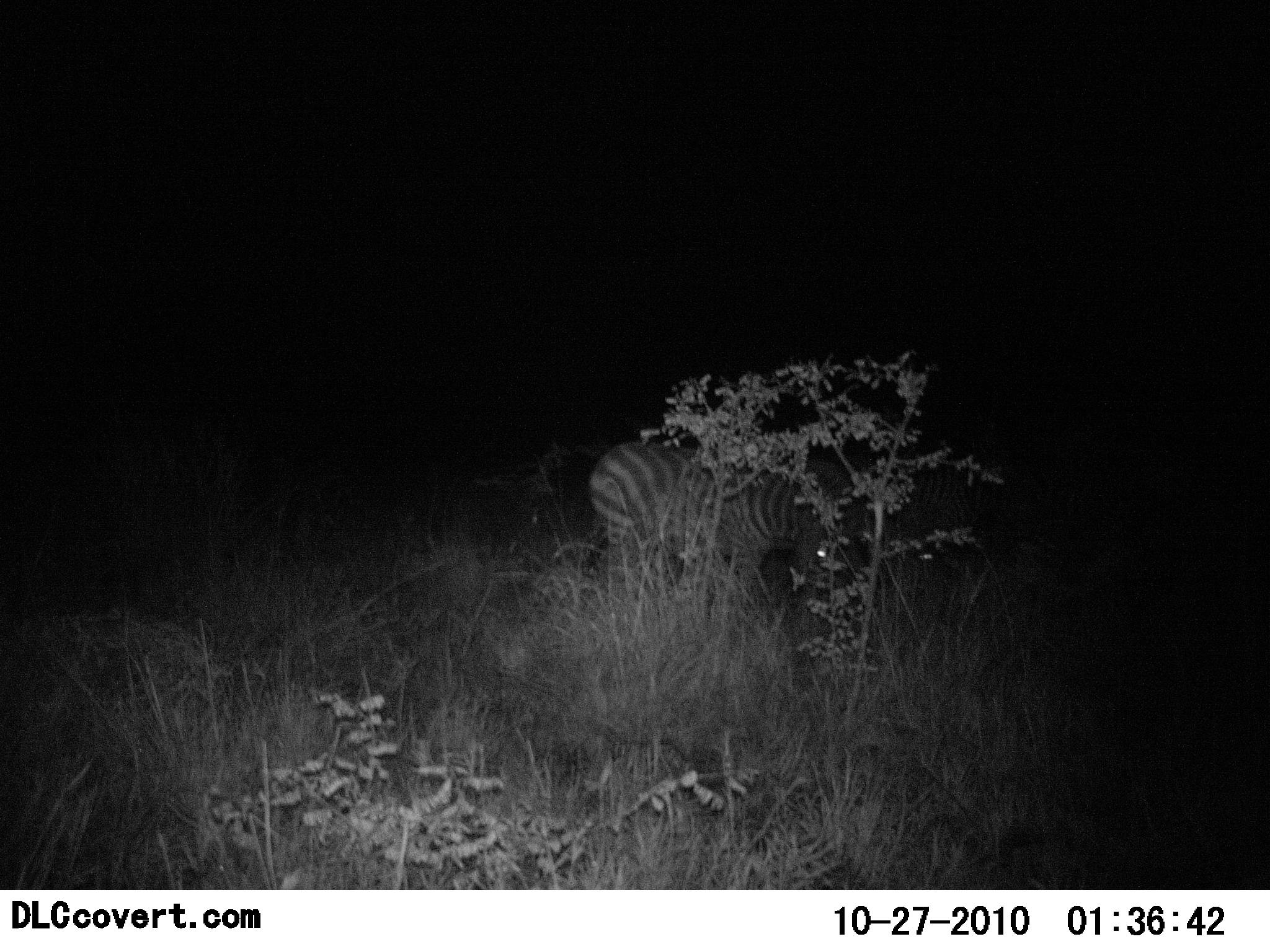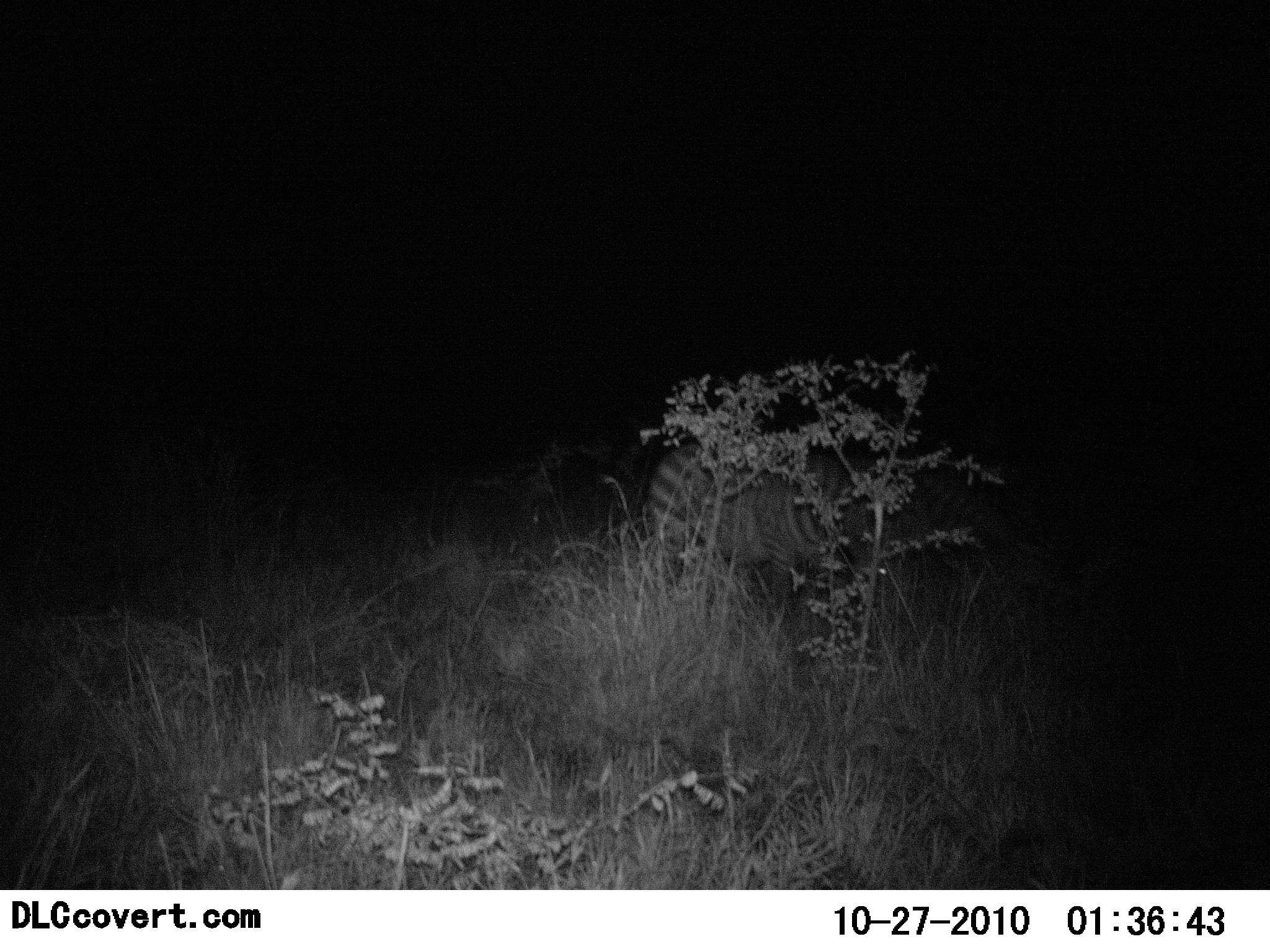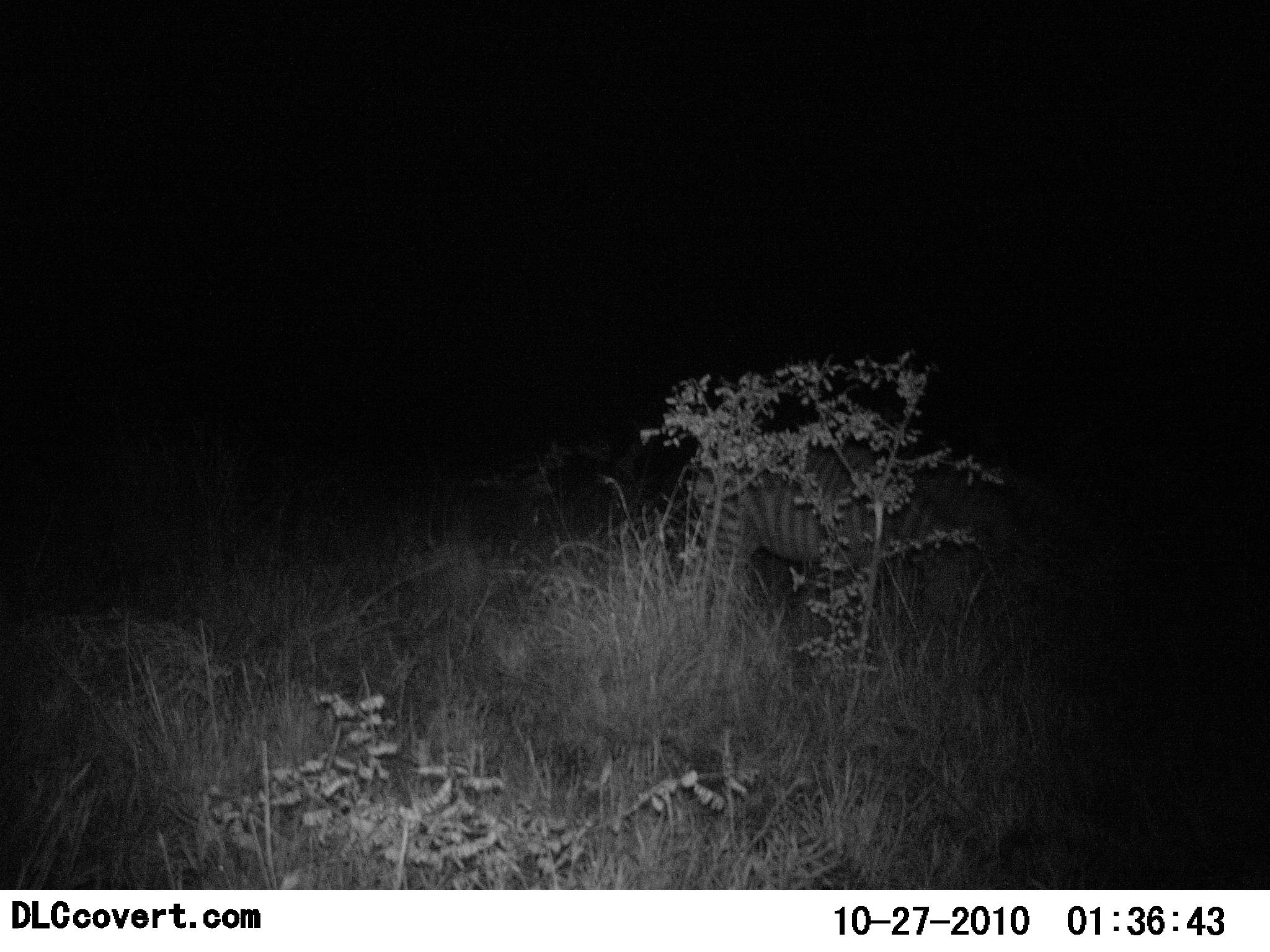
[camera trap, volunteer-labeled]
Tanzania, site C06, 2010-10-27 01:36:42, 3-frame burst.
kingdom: Animalia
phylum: Chordata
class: Mammalia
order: Perissodactyla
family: Equidae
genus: Equus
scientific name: Equus quagga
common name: plains zebra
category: zebra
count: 1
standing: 15%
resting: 0%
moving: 75%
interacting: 0%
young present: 0%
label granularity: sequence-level